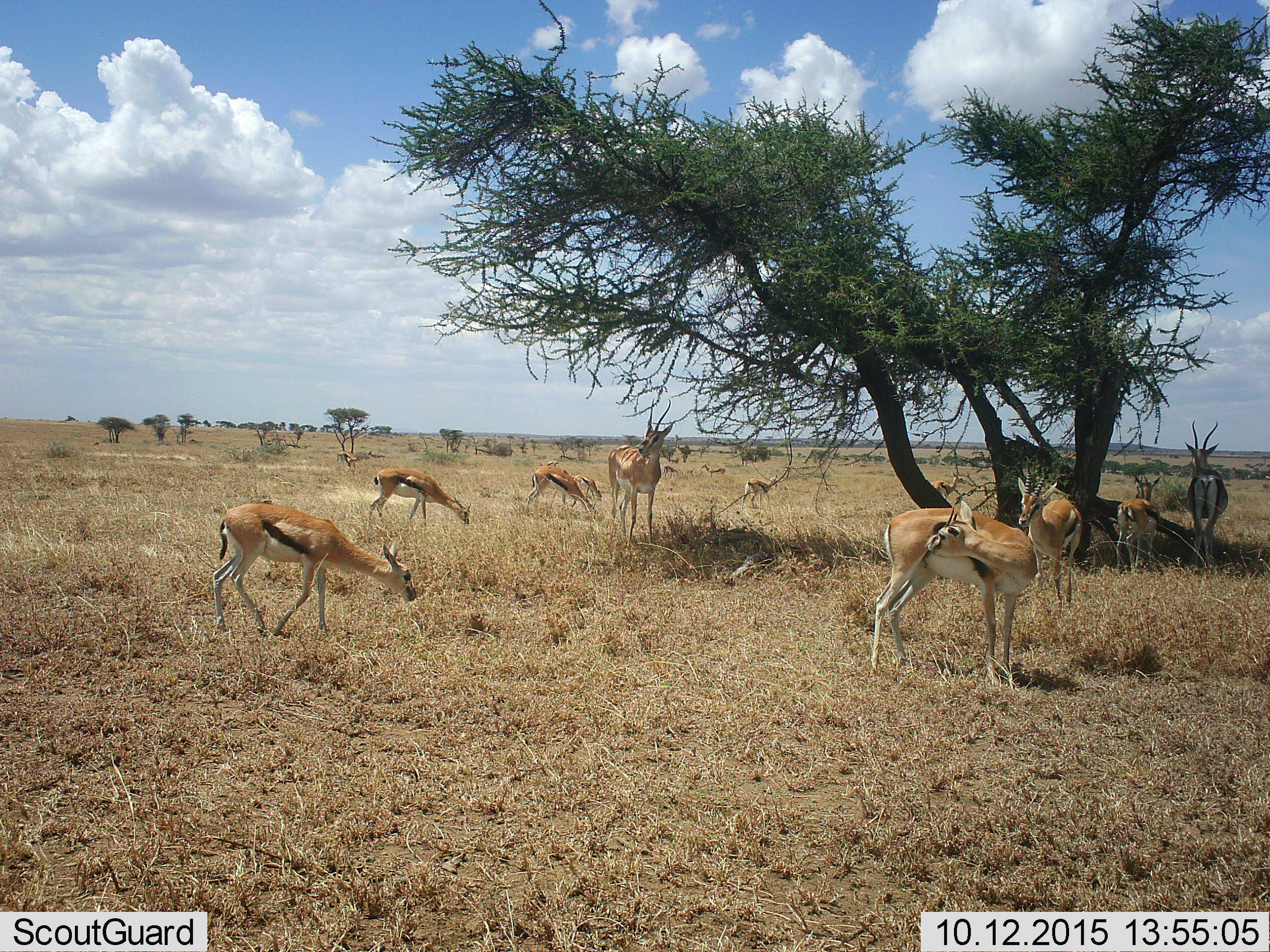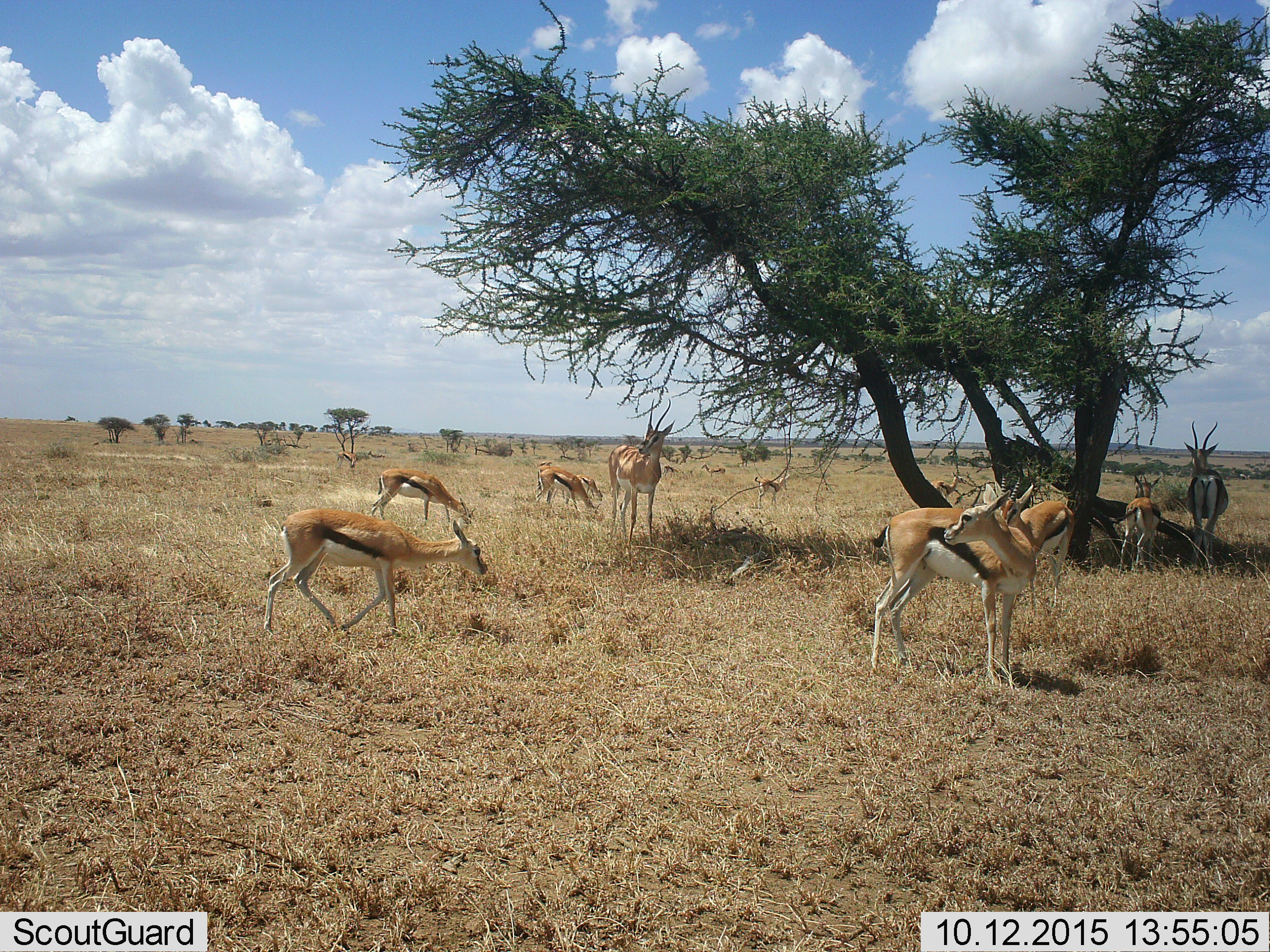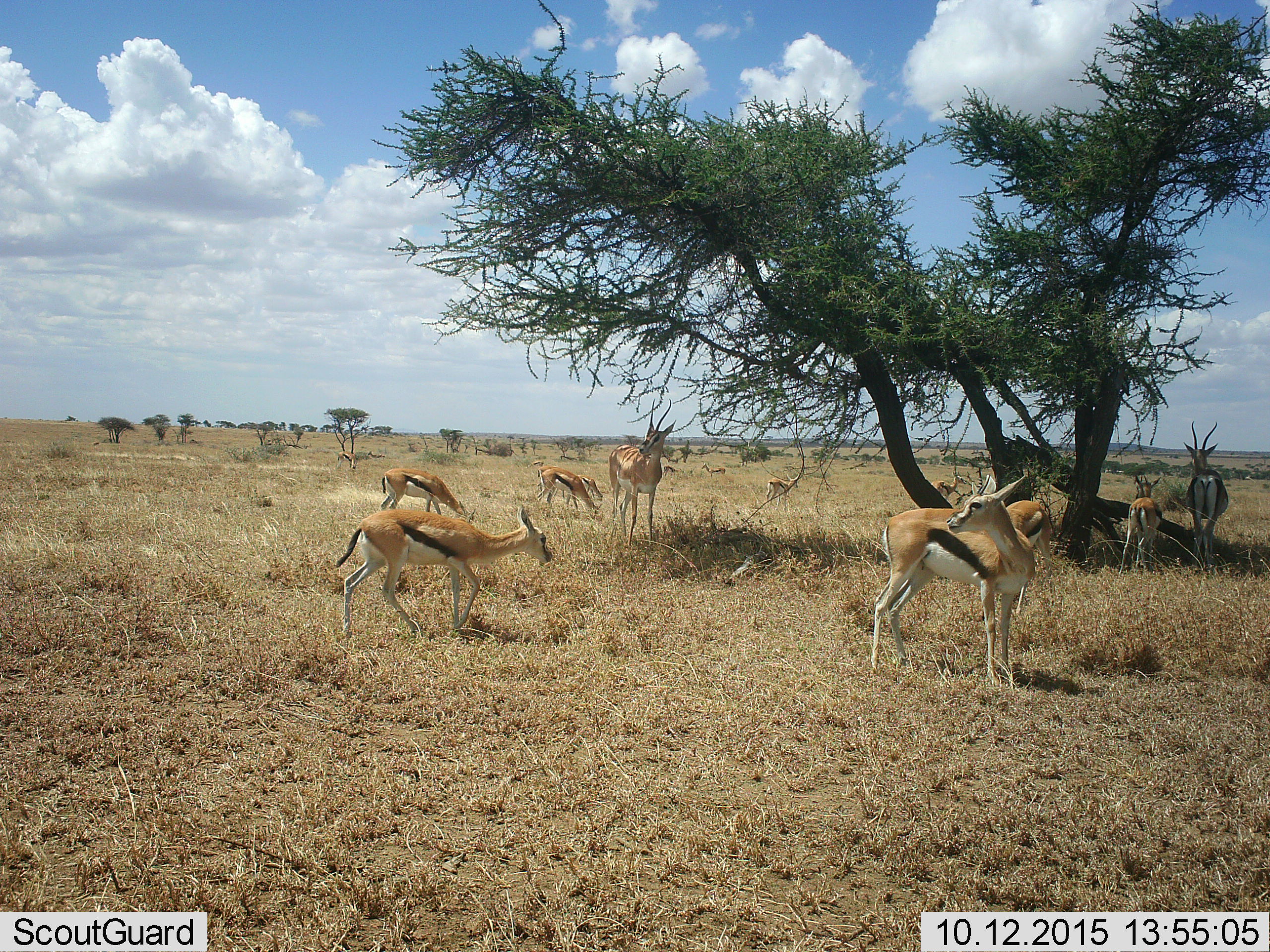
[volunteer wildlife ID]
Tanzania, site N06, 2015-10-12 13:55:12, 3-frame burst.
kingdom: Animalia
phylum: Chordata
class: Mammalia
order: Artiodactyla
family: Bovidae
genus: Eudorcas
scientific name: Eudorcas thomsonii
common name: thomson's gazelle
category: gazellethomsons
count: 11-50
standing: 100%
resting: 11%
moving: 33%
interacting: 0%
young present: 0%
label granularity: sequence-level